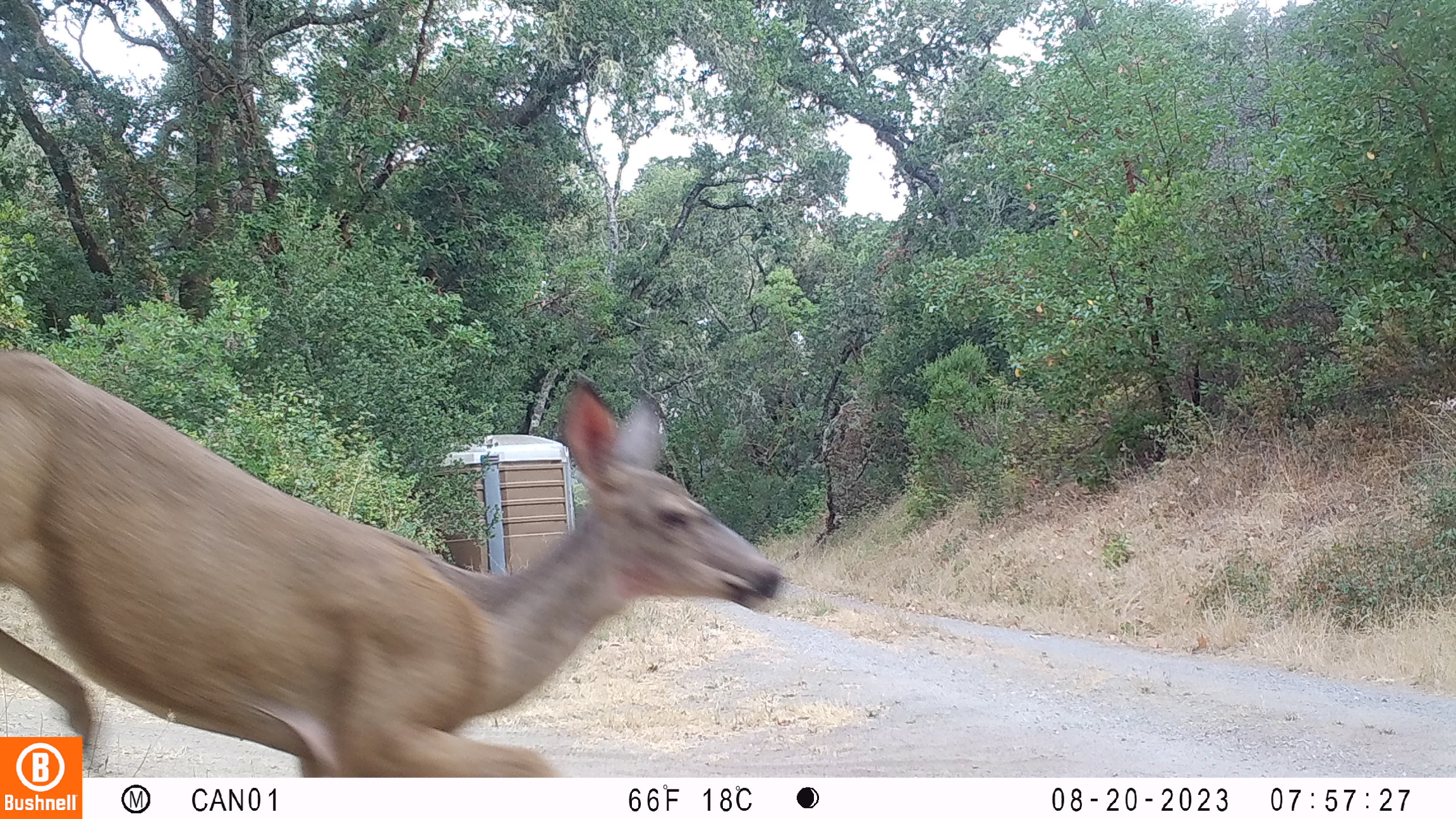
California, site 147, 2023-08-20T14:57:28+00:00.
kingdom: Animalia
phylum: Chordata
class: Mammalia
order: Artiodactyla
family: Cervidae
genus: Odocoileus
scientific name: Odocoileus hemionus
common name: mule deer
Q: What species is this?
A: Mule deer (Odocoileus hemionus).